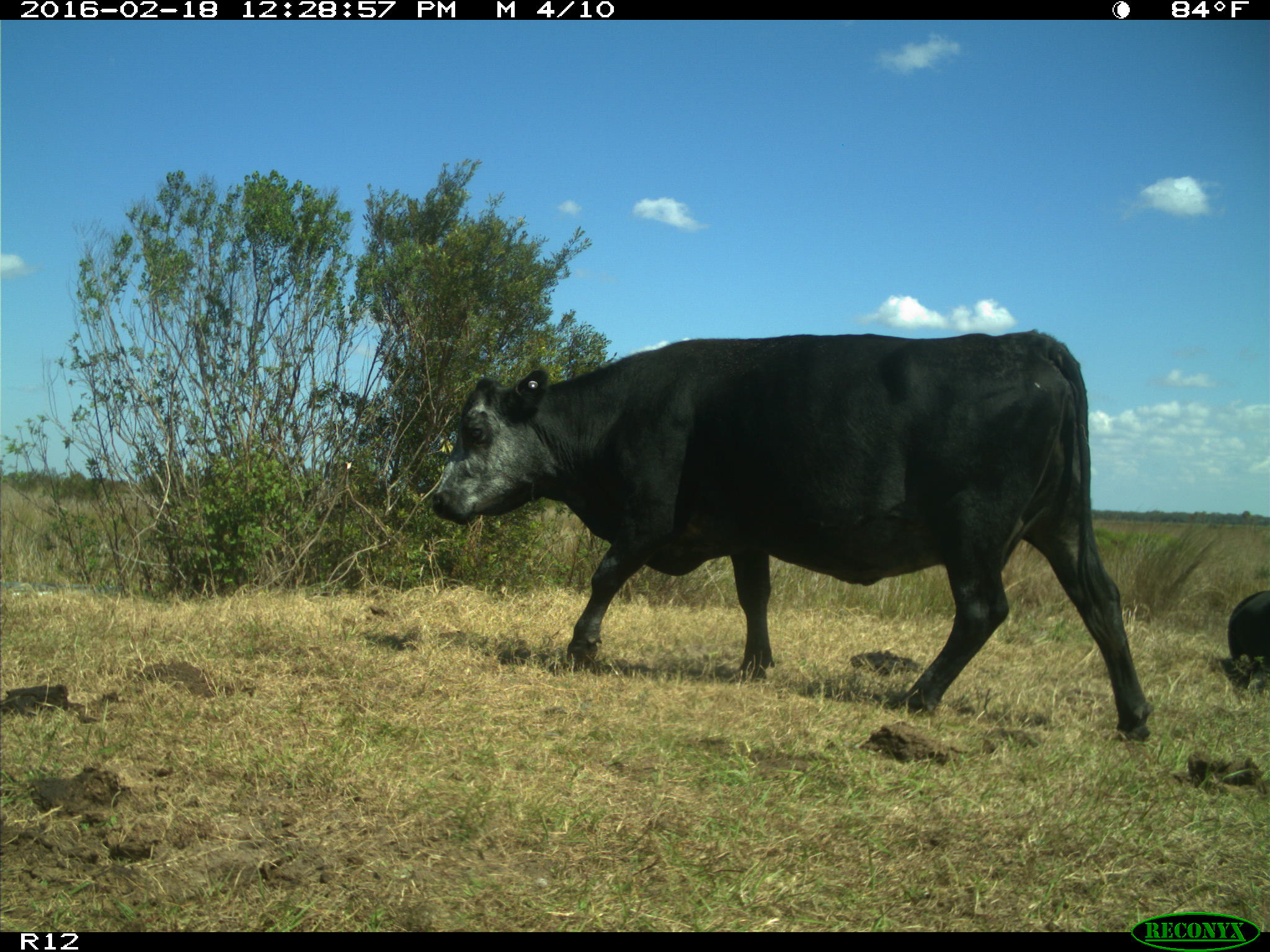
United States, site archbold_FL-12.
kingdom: Animalia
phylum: Chordata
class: Mammalia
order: Artiodactyla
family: Bovidae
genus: Bos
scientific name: Bos taurus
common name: domestic cow